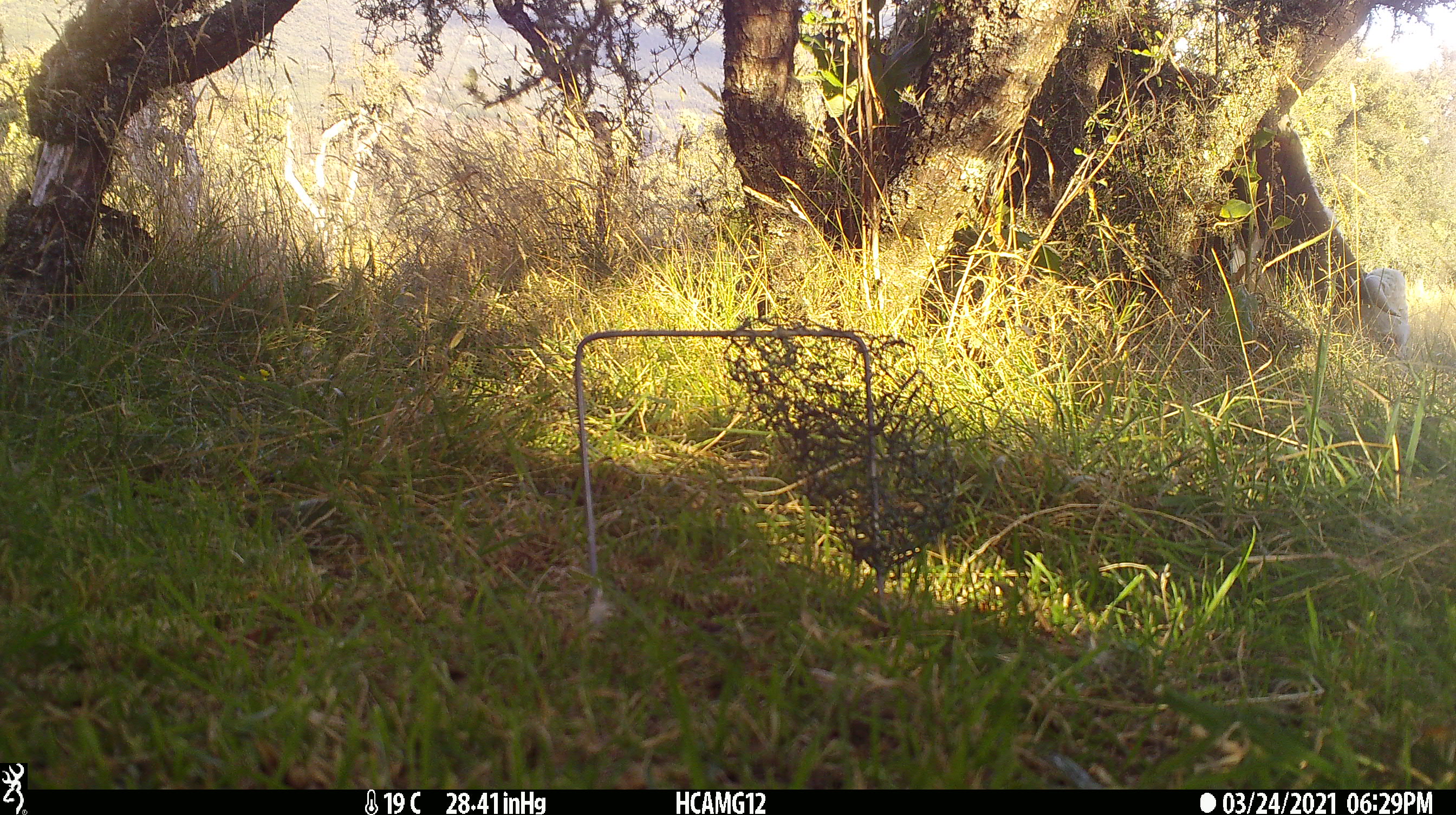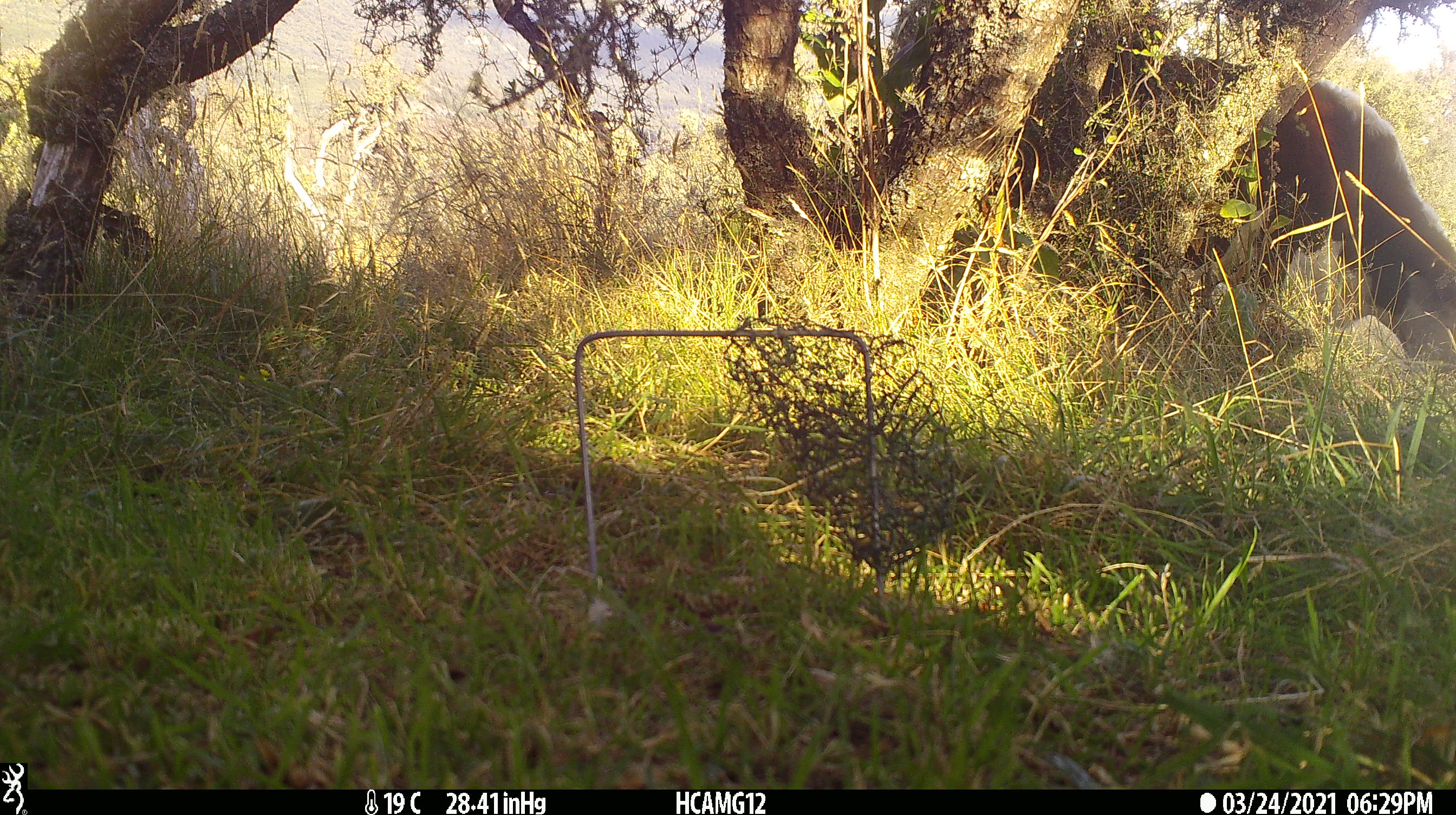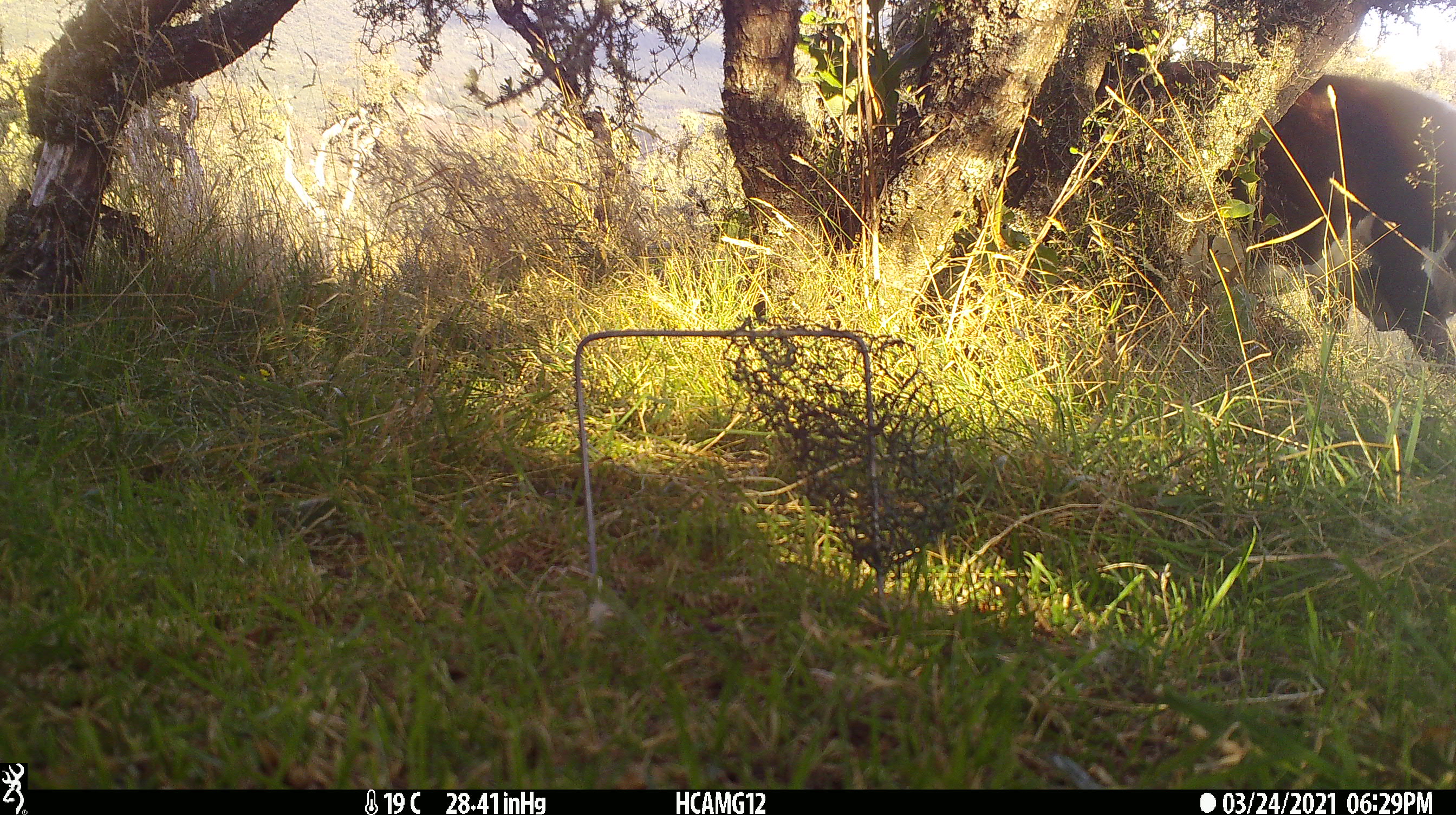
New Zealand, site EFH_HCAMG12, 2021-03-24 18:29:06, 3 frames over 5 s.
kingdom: Animalia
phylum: Chordata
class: Mammalia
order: Artiodactyla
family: Bovidae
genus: Bos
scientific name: Bos taurus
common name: domestic cow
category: cow